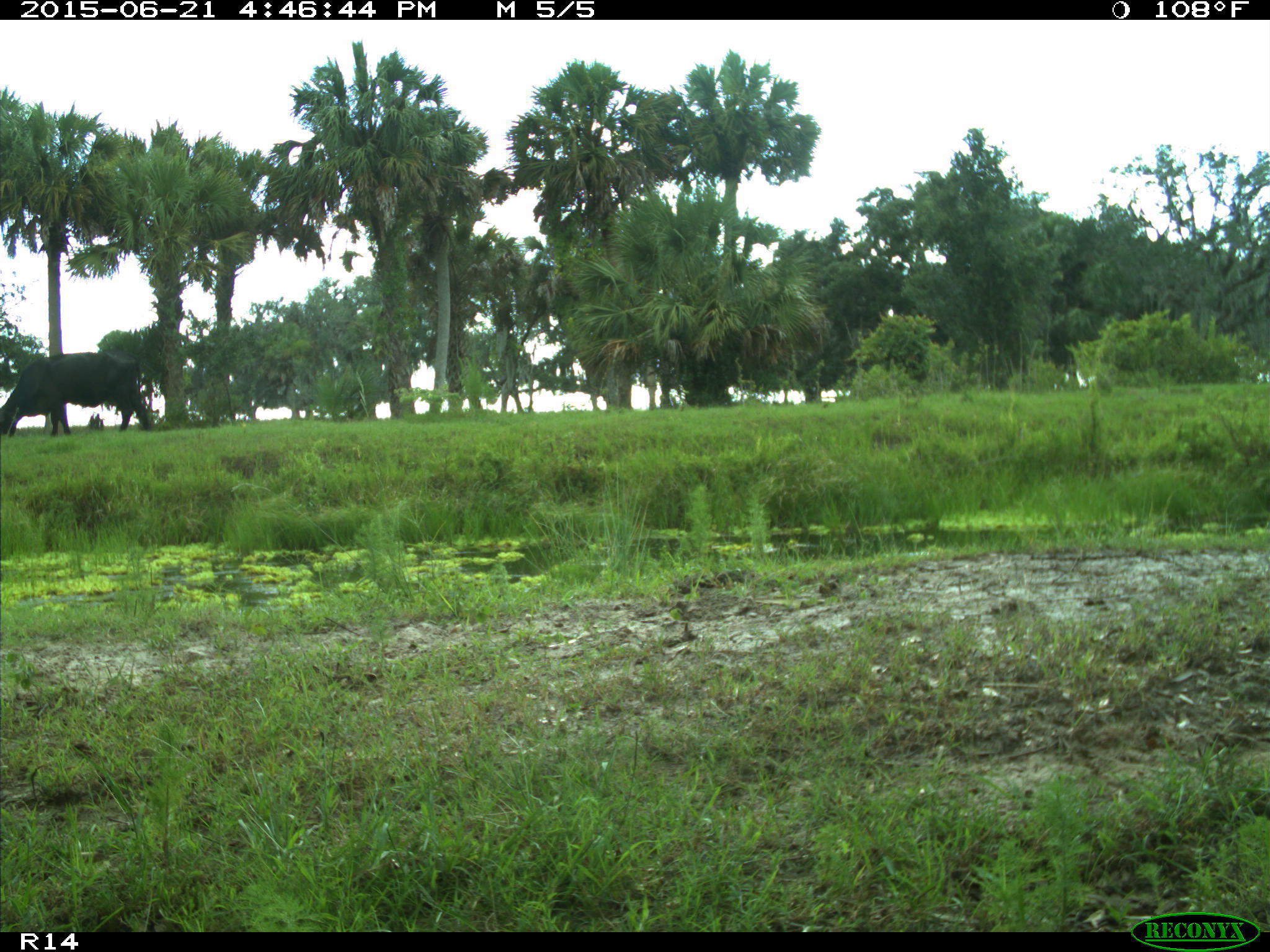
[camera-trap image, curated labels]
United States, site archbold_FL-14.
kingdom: Animalia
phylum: Chordata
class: Mammalia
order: Artiodactyla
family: Bovidae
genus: Bos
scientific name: Bos taurus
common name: domestic cow